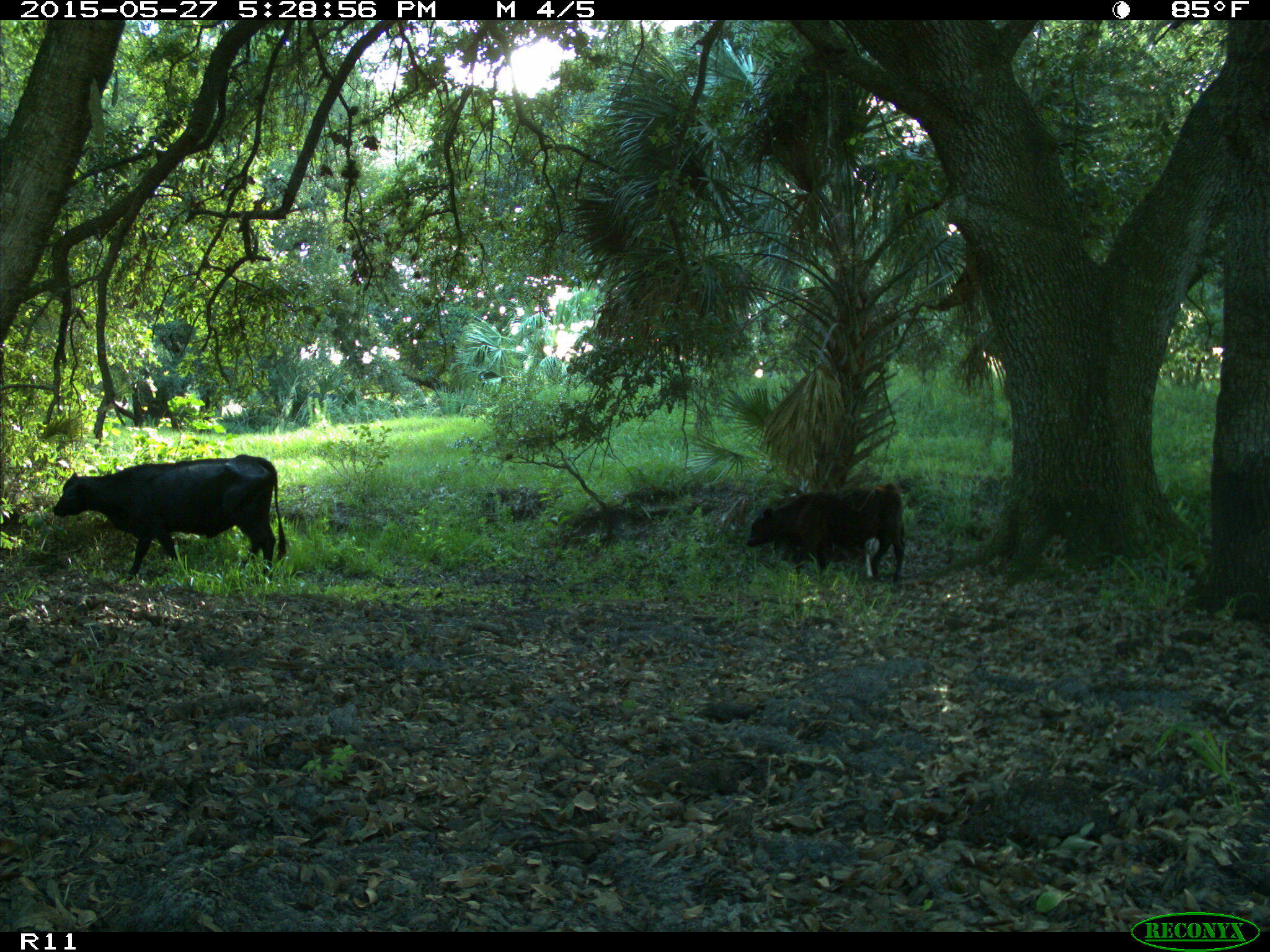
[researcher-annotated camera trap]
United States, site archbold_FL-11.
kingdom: Animalia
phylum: Chordata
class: Mammalia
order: Artiodactyla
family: Bovidae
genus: Bos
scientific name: Bos taurus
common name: domestic cow